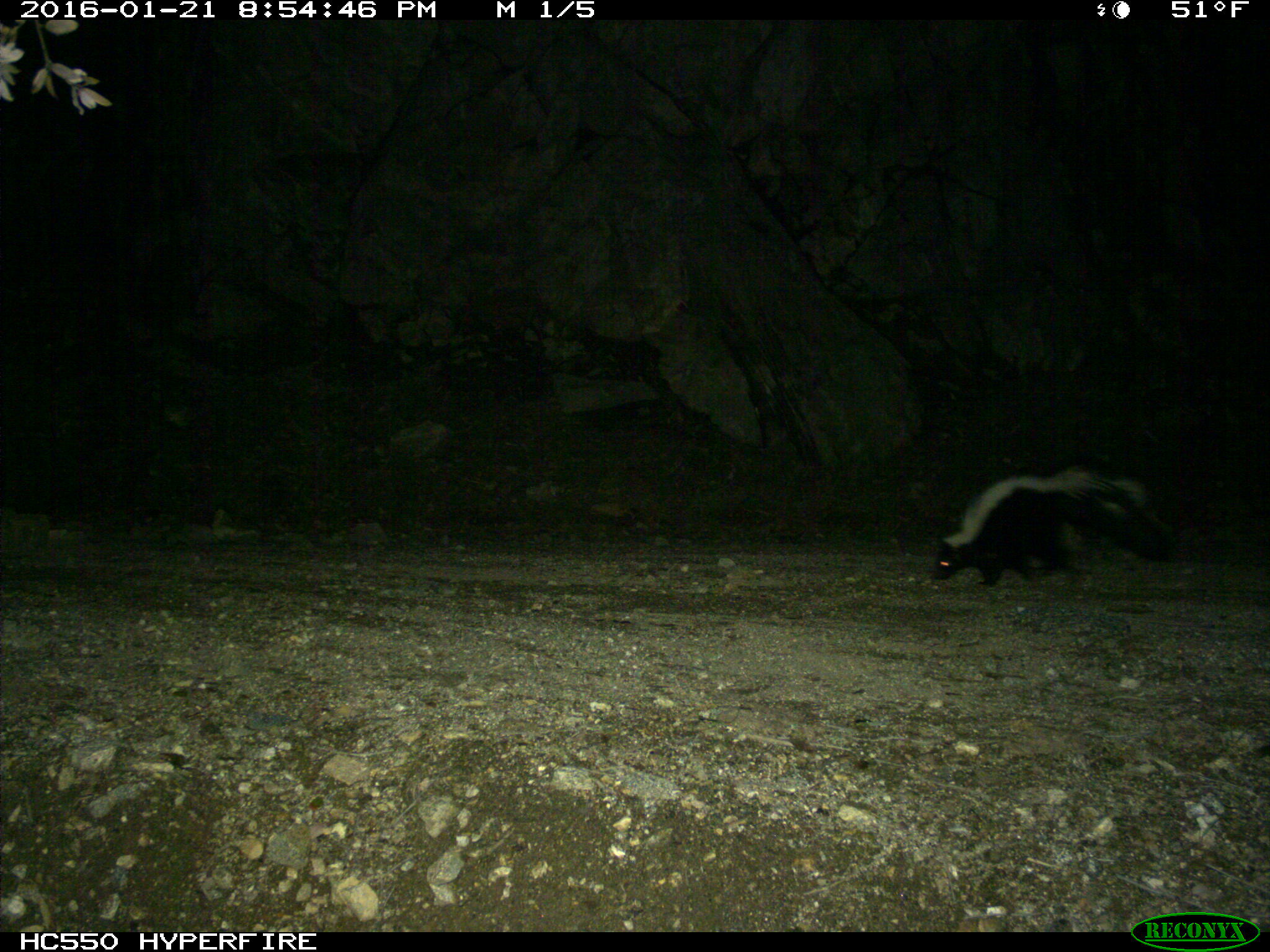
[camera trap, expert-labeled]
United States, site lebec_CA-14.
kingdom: Animalia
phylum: Chordata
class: Mammalia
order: Carnivora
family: Mephitidae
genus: Mephitis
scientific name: Mephitis mephitis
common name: striped skunk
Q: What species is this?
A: Mephitis mephitis (striped skunk).